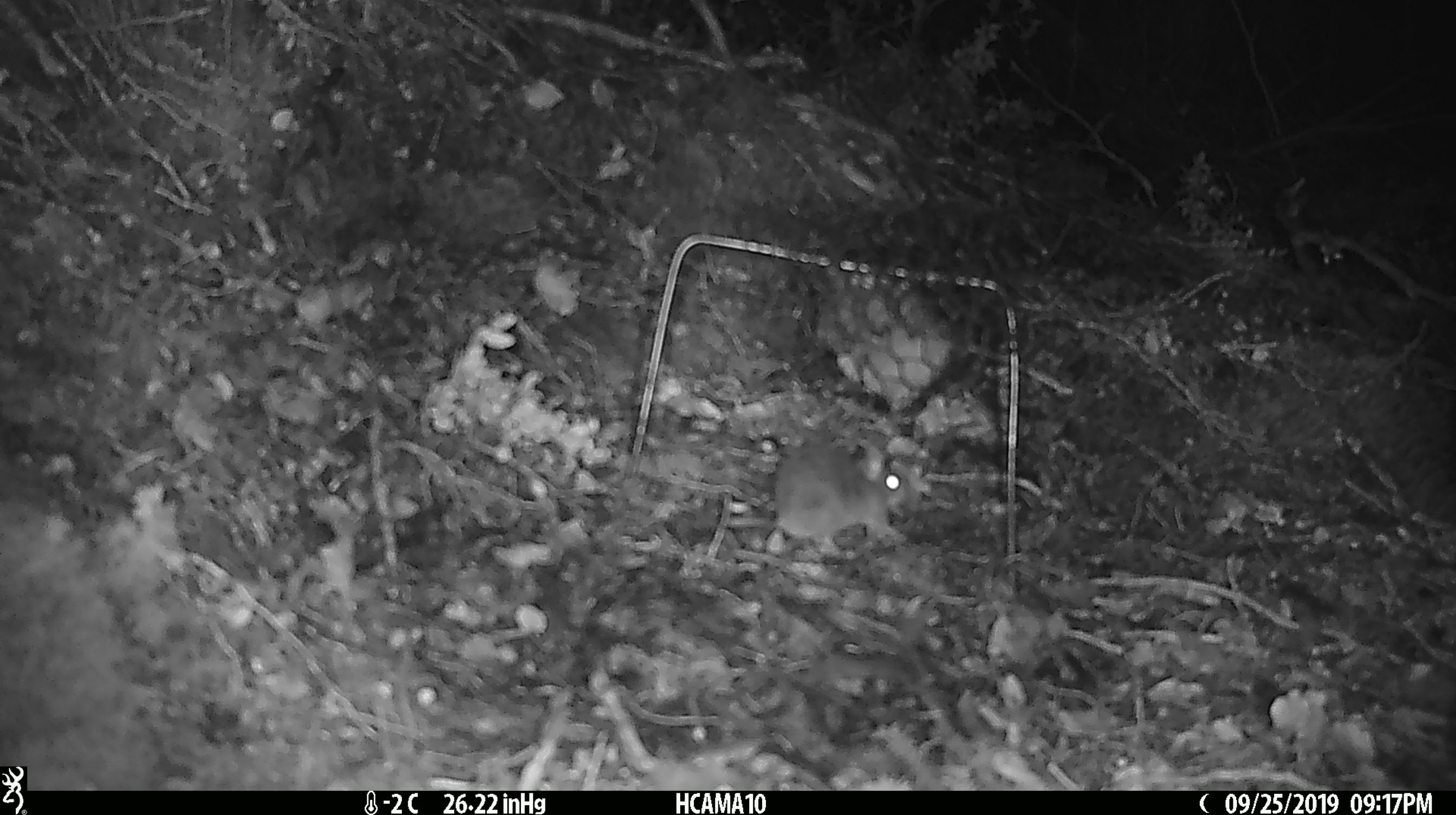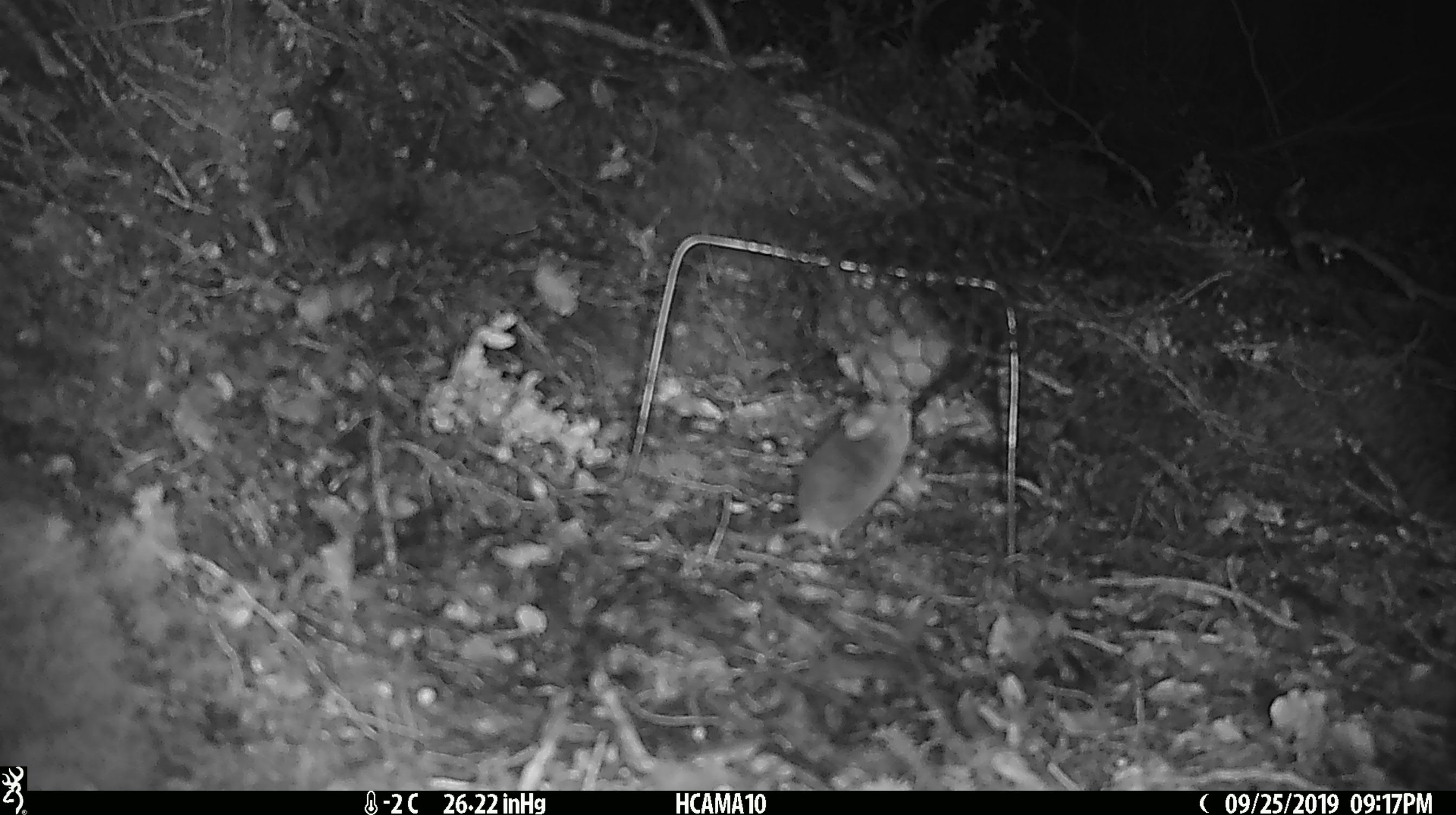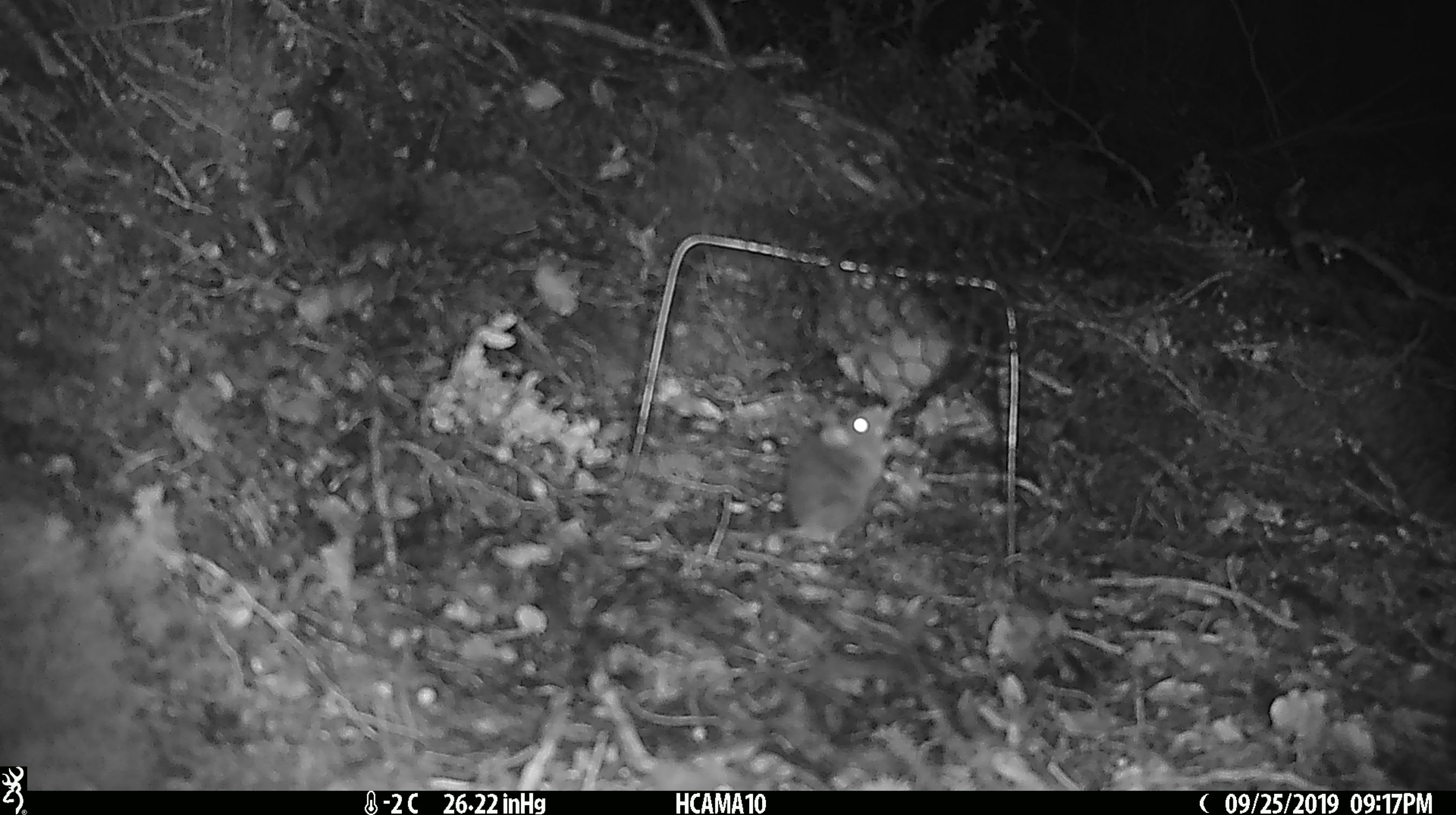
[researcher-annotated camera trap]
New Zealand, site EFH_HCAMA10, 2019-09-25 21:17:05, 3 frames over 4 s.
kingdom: Animalia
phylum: Chordata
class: Mammalia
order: Rodentia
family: Muridae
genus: Mus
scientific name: Mus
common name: mouse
Mouse (Mus).